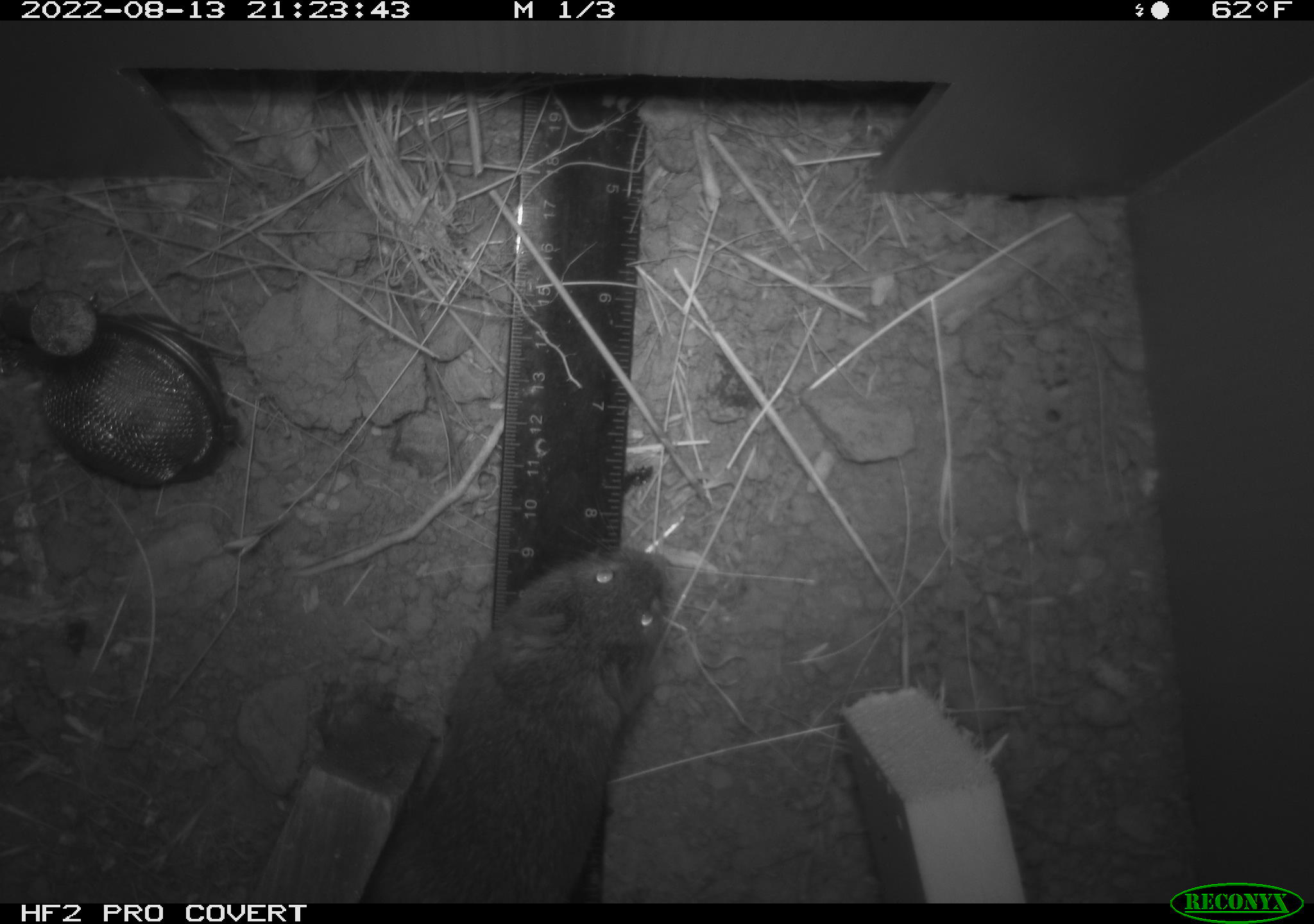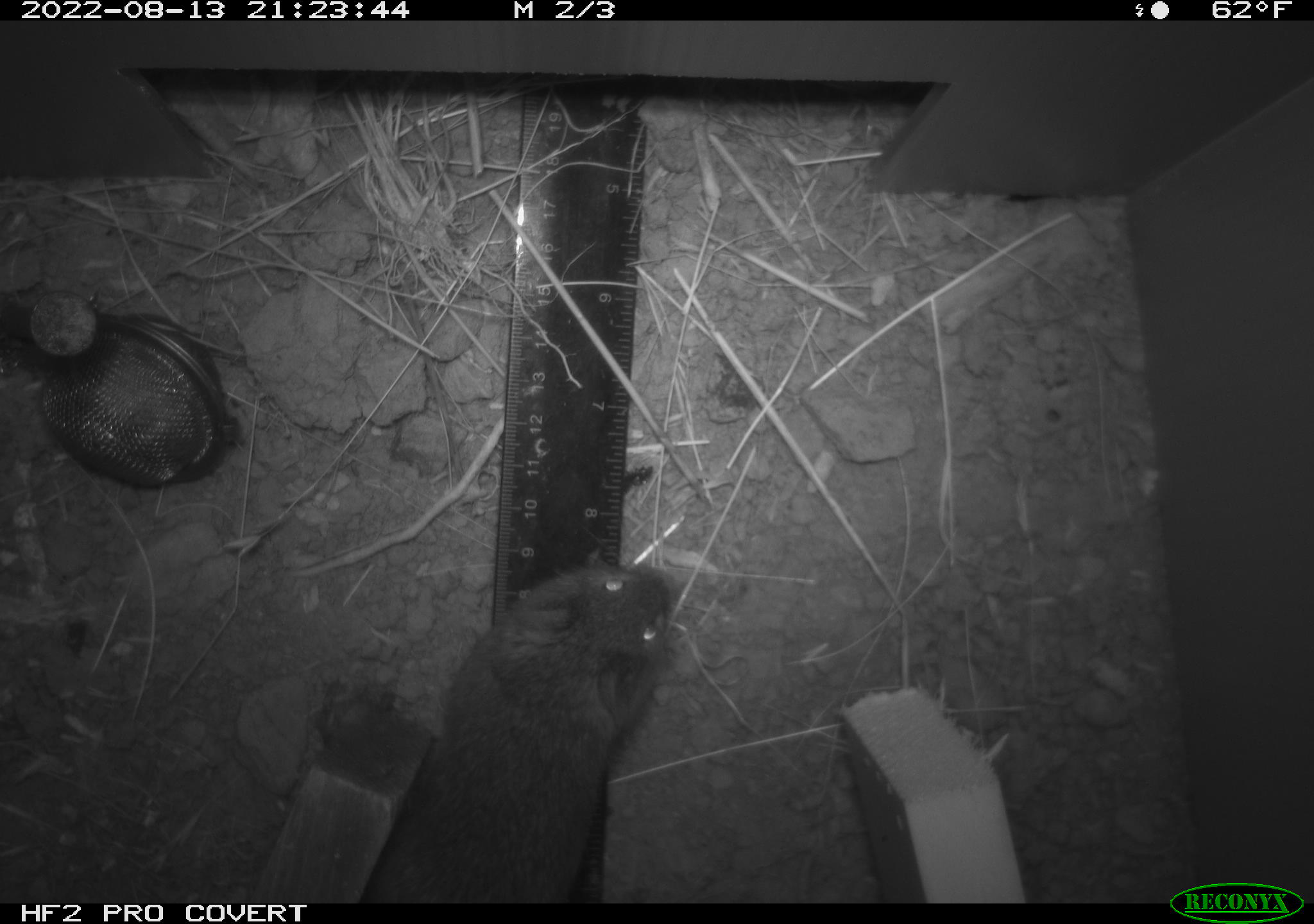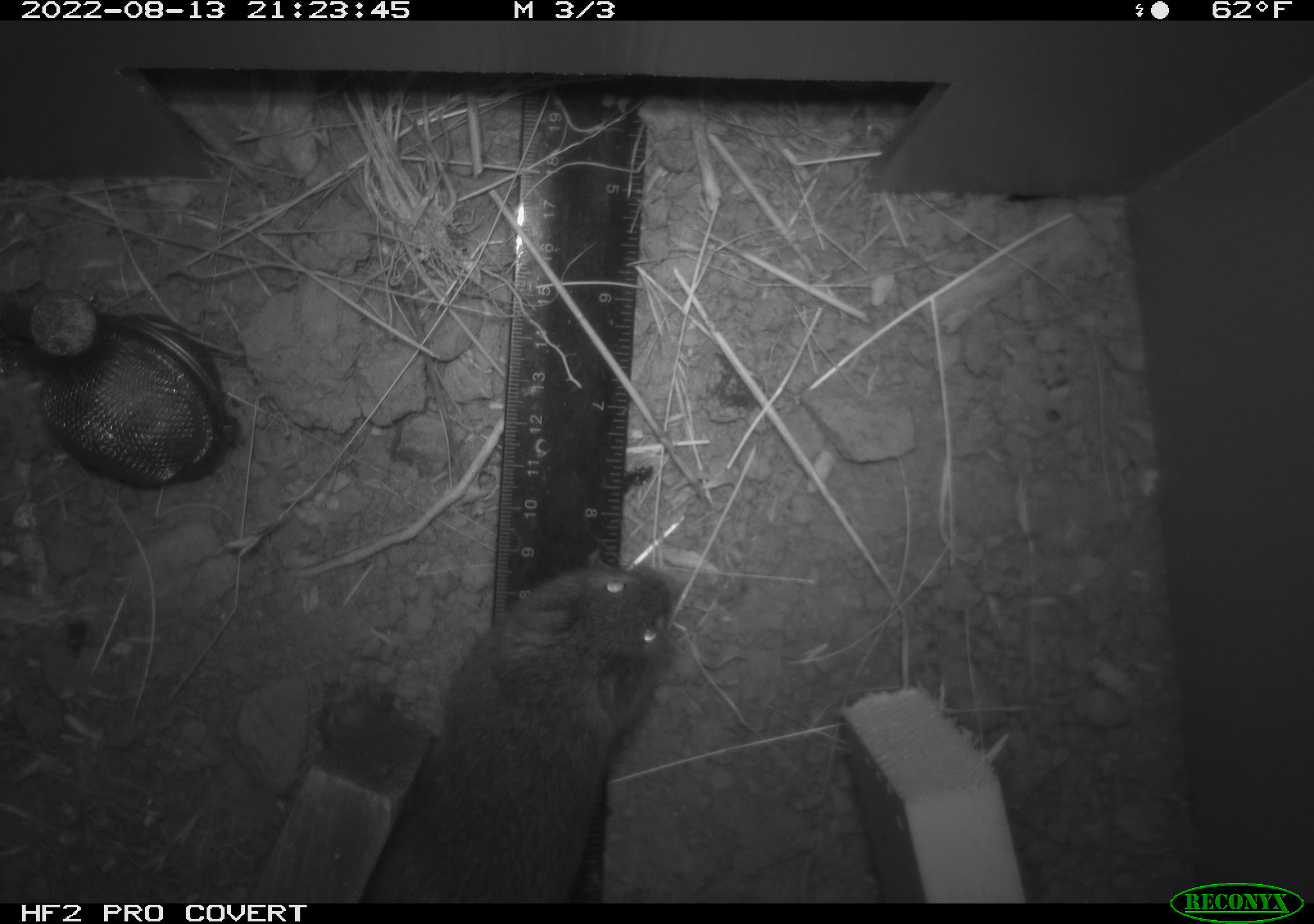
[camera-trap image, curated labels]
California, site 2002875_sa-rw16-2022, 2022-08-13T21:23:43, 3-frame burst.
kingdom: Animalia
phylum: Chordata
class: Mammalia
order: Rodentia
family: Cricetidae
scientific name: Arvicolinae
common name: voles, lemmings, and muskrats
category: arvicolinae subfamily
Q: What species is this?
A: Arvicolinae subfamily (voles, lemmings, and muskrats) (Arvicolinae).